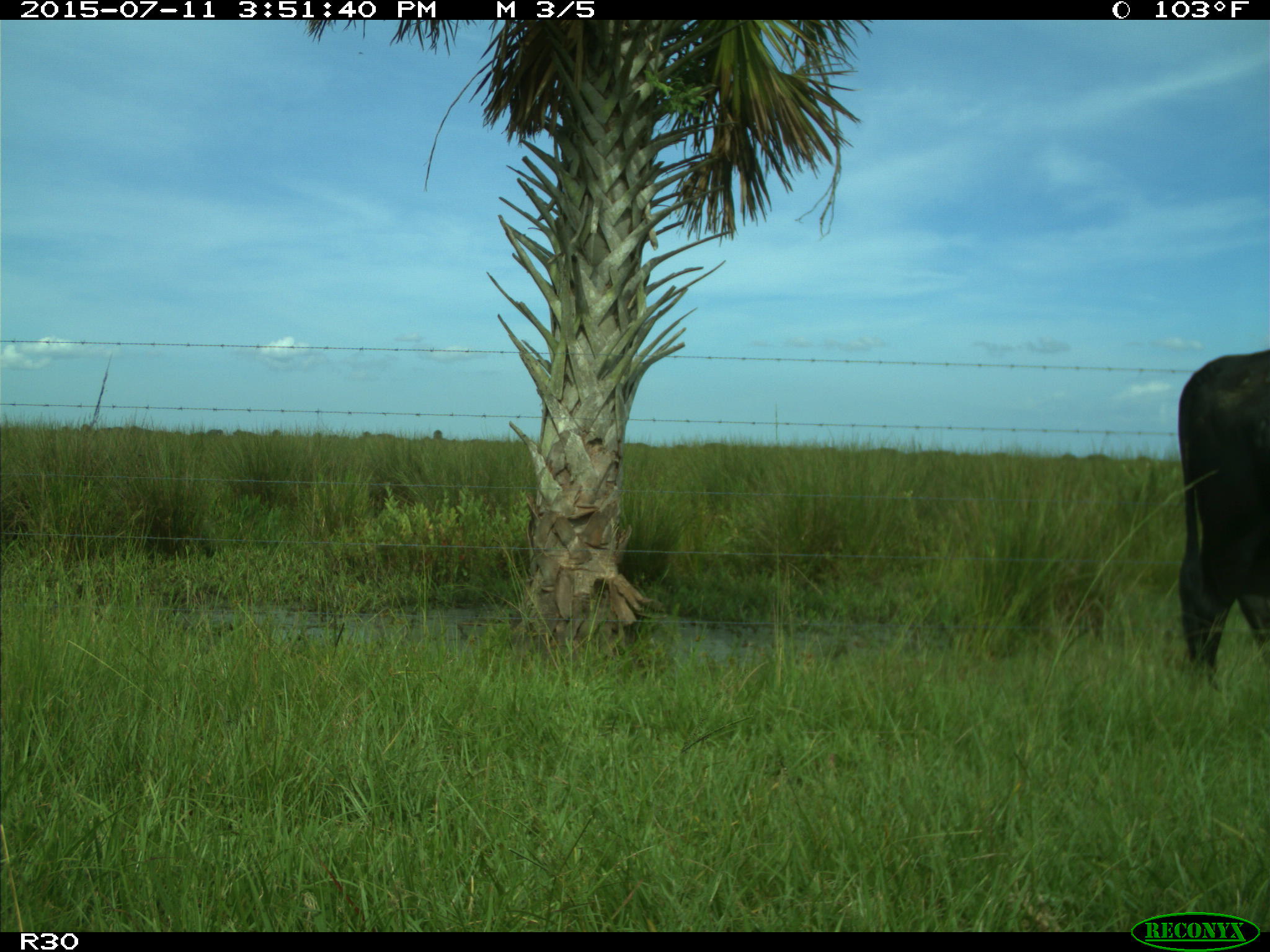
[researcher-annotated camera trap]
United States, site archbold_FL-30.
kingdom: Animalia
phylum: Chordata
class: Mammalia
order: Artiodactyla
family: Bovidae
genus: Bos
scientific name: Bos taurus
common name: domestic cow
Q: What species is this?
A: Bos taurus (domestic cow).